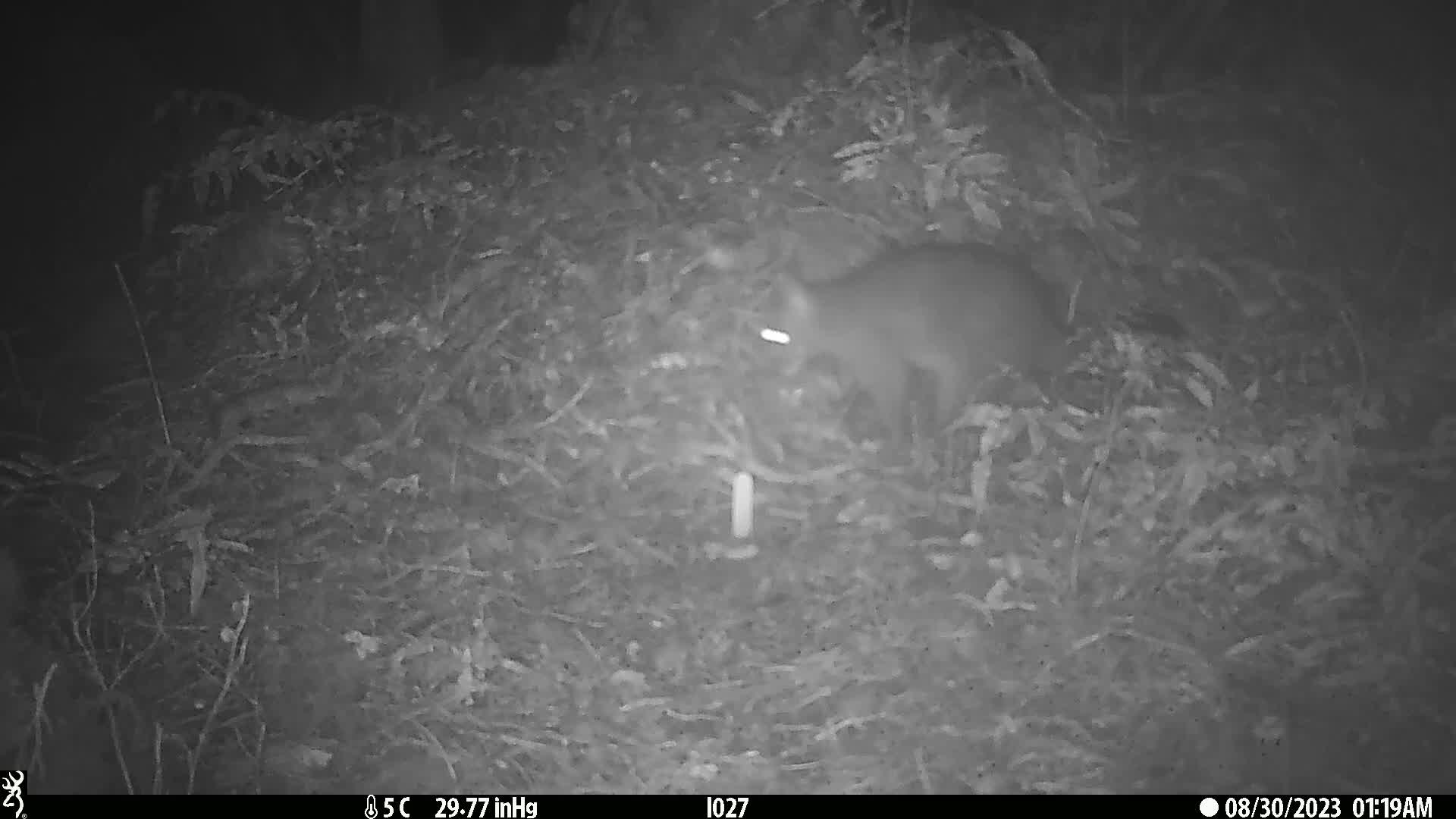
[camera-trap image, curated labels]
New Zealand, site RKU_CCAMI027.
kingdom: Animalia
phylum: Chordata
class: Mammalia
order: Diprotodontia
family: Phalangeridae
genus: Trichosurus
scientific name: Trichosurus vulpecula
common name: common brushtail possum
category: possum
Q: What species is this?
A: Possum (common brushtail possum) (Trichosurus vulpecula).